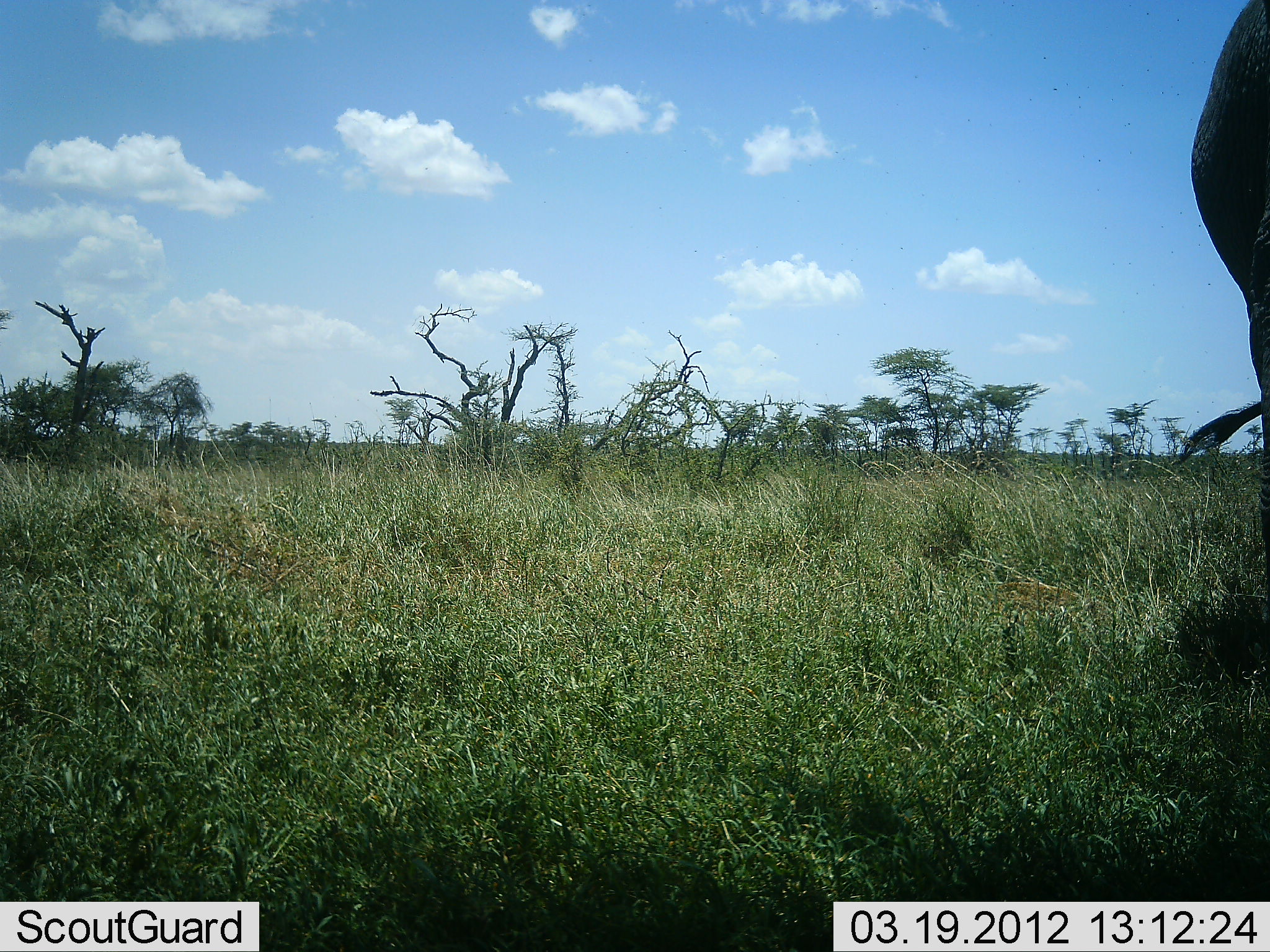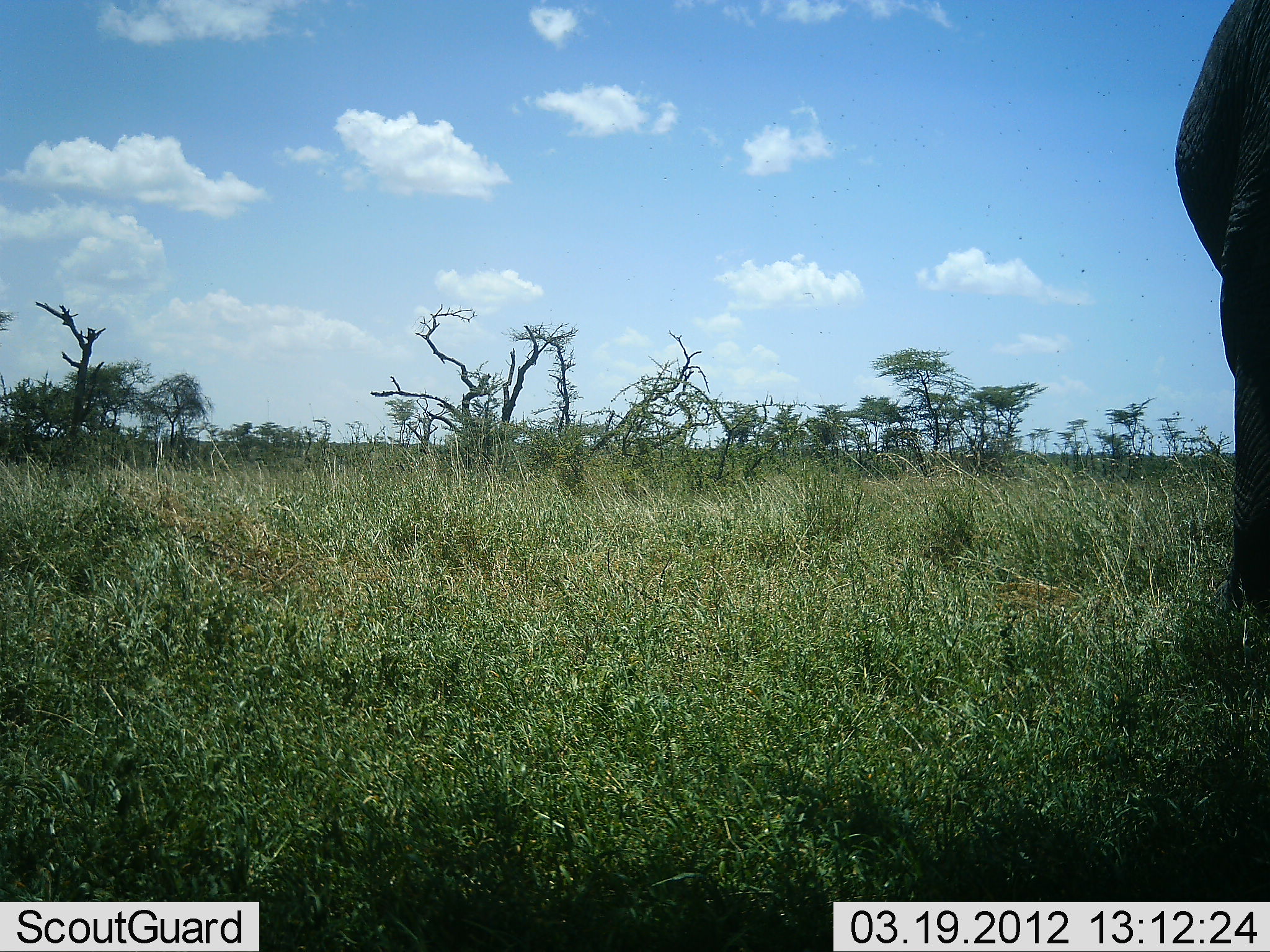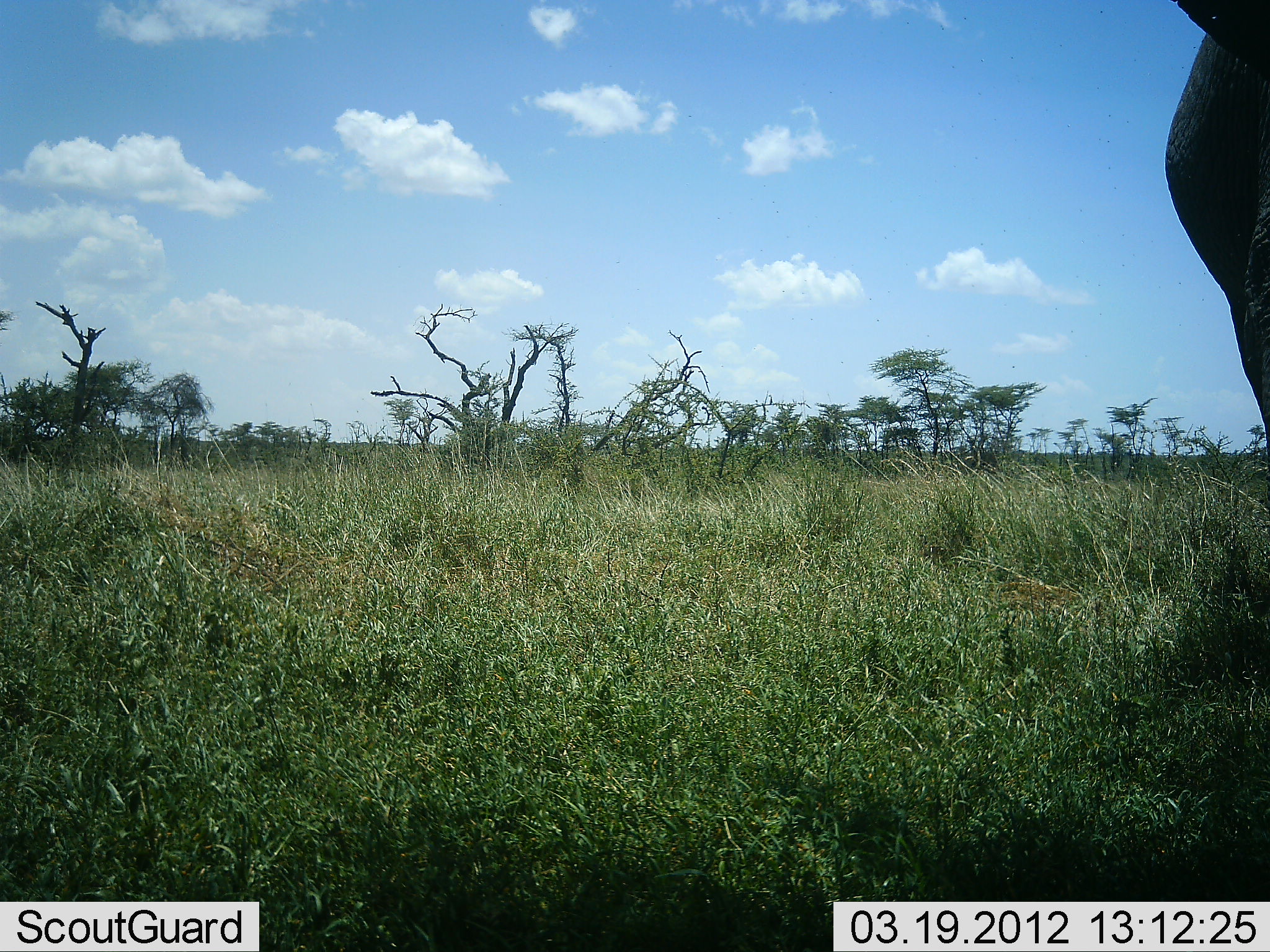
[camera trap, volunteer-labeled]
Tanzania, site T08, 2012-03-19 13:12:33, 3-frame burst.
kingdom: Animalia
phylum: Chordata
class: Mammalia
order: Proboscidea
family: Elephantidae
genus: Loxodonta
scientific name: Loxodonta africana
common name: african bush elephant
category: elephant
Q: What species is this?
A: Elephant (african bush elephant) (Loxodonta africana).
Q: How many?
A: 1.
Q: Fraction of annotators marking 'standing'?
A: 91%.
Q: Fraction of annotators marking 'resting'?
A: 0%.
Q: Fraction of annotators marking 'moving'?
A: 9%.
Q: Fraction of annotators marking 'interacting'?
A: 0%.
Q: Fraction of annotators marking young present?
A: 0%.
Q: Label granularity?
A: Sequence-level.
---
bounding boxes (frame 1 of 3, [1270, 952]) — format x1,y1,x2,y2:
animal: 1163,0,1268,564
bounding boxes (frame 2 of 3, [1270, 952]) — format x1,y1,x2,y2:
animal: 1173,2,1268,622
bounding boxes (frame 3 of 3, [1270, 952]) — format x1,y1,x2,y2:
animal: 1164,0,1270,450